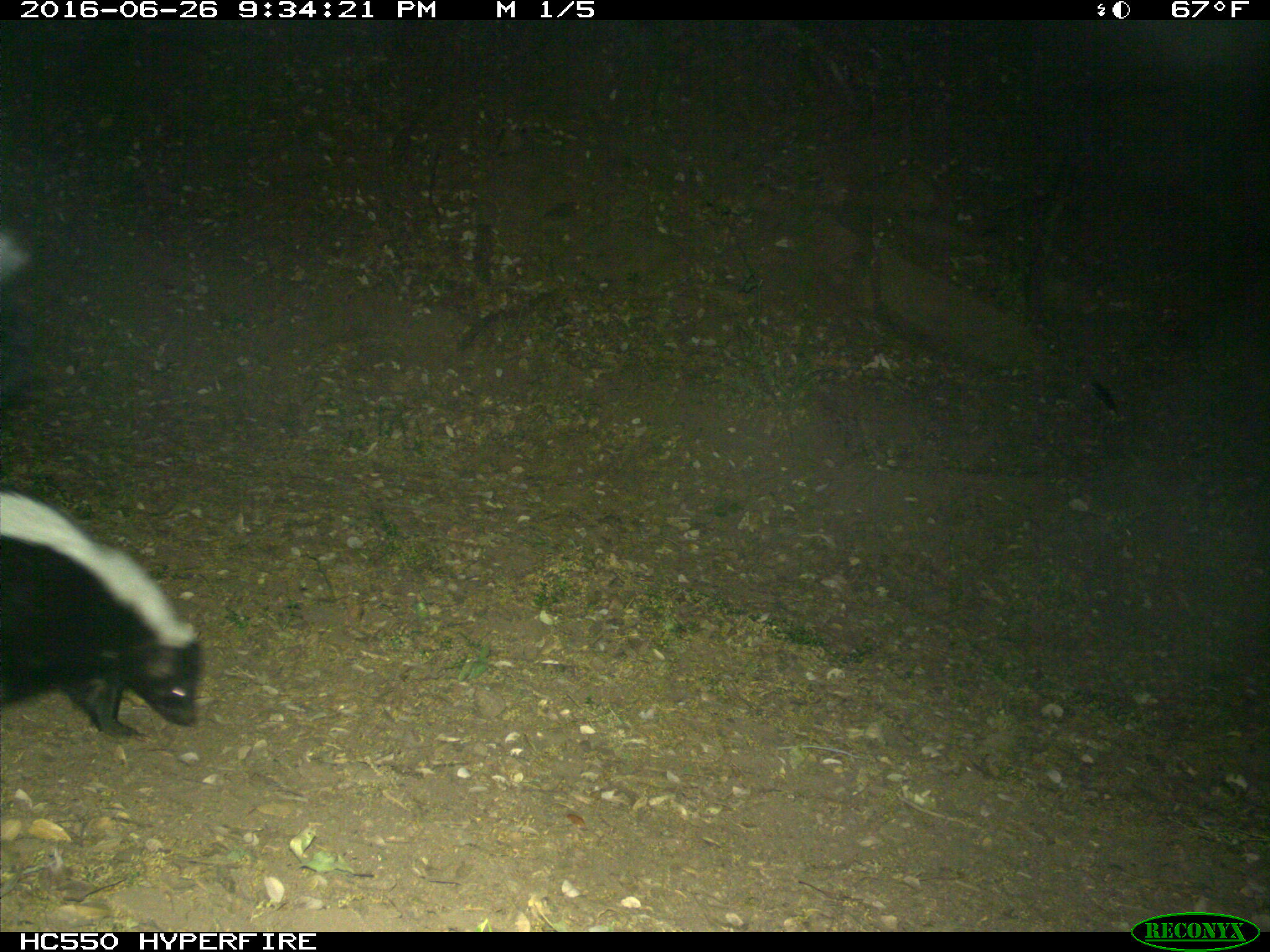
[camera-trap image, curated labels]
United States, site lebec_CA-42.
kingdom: Animalia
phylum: Chordata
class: Mammalia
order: Carnivora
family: Mephitidae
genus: Mephitis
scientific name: Mephitis mephitis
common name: striped skunk